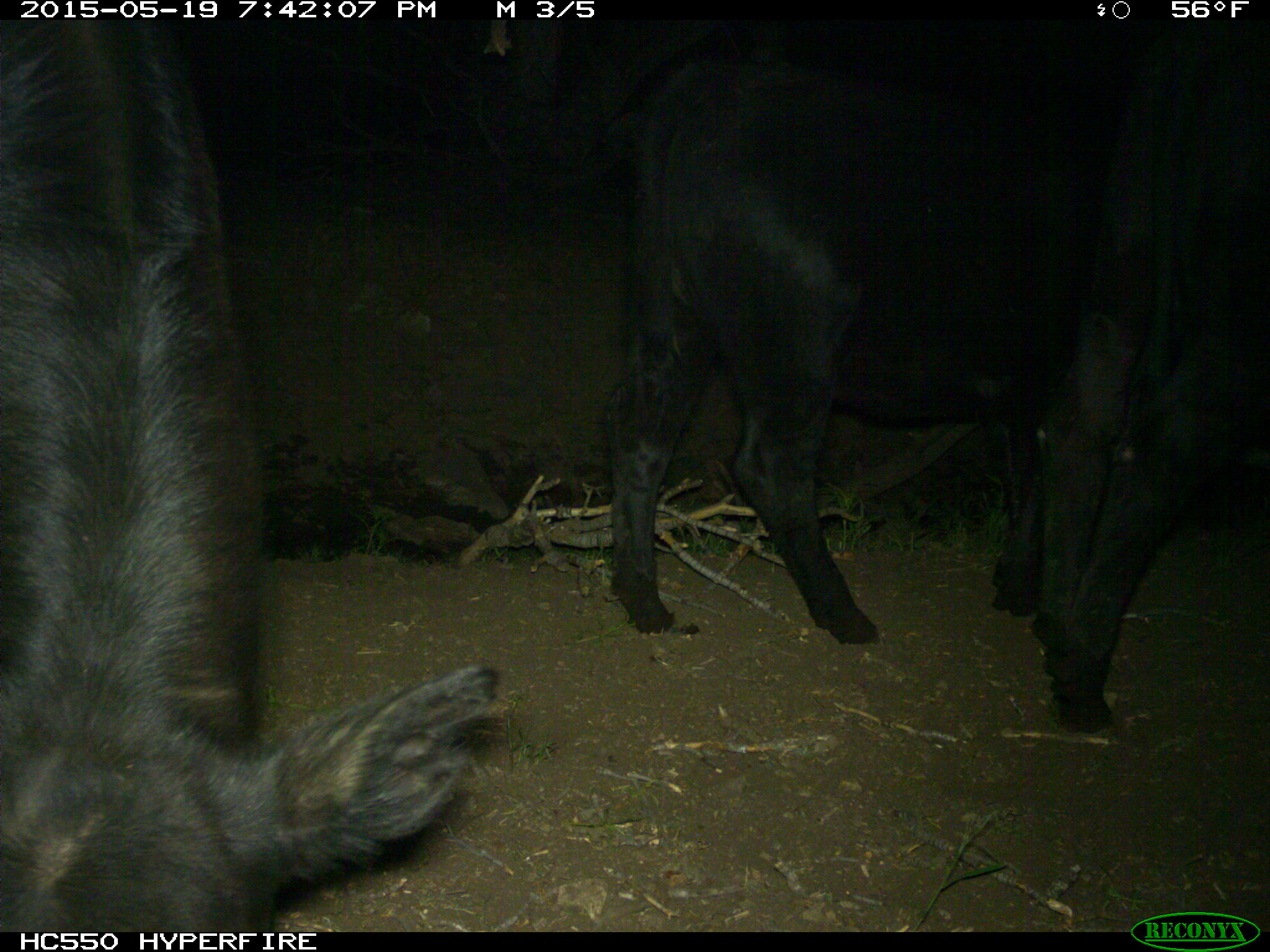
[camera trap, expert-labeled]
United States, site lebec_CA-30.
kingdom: Animalia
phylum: Chordata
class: Mammalia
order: Artiodactyla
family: Bovidae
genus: Bos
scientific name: Bos taurus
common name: domestic cow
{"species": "Bos taurus (domestic cow)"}